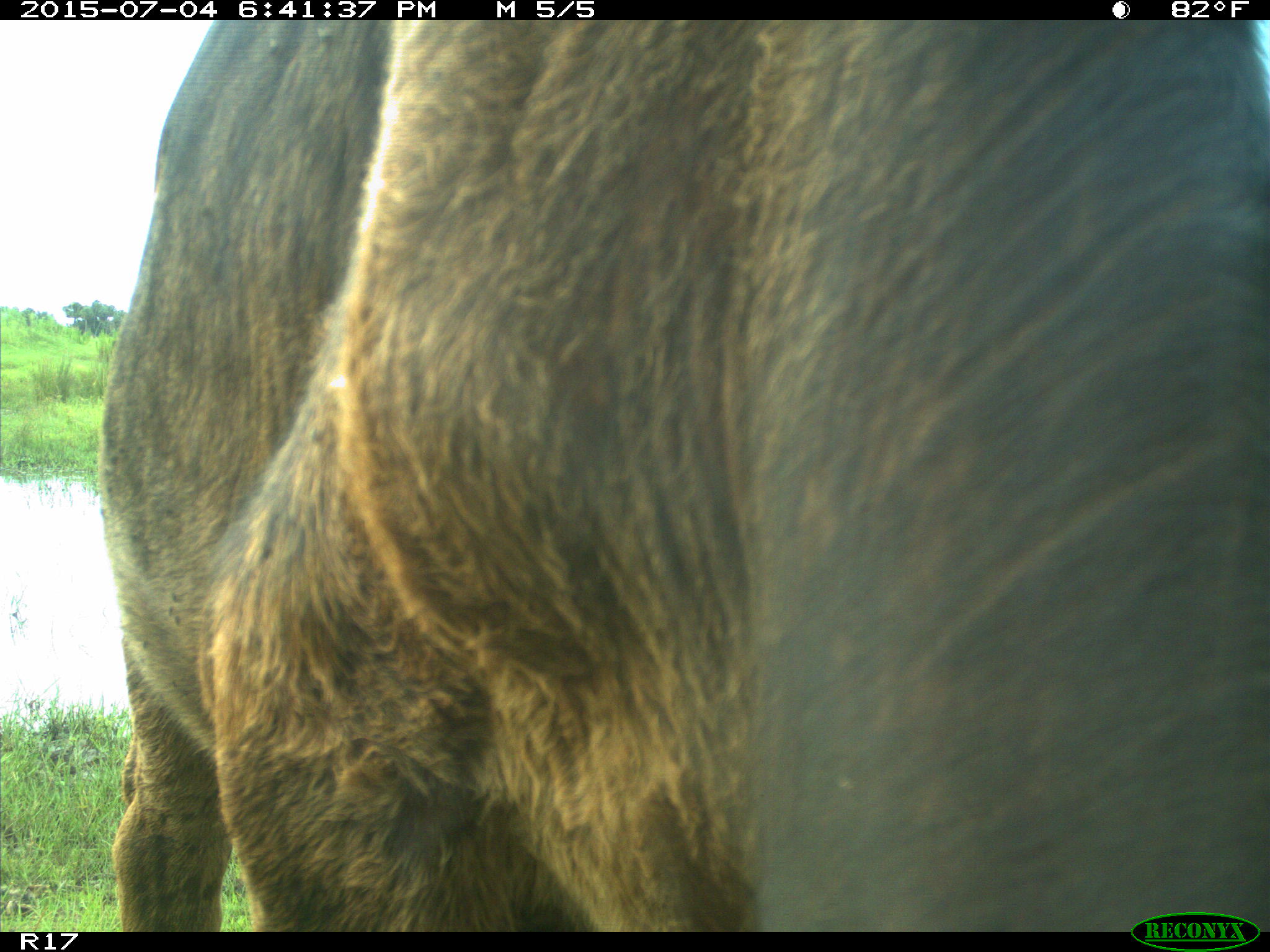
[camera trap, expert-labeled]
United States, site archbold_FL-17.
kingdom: Animalia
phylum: Chordata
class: Mammalia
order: Artiodactyla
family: Bovidae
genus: Bos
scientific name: Bos taurus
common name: domestic cow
Bos taurus (domestic cow).